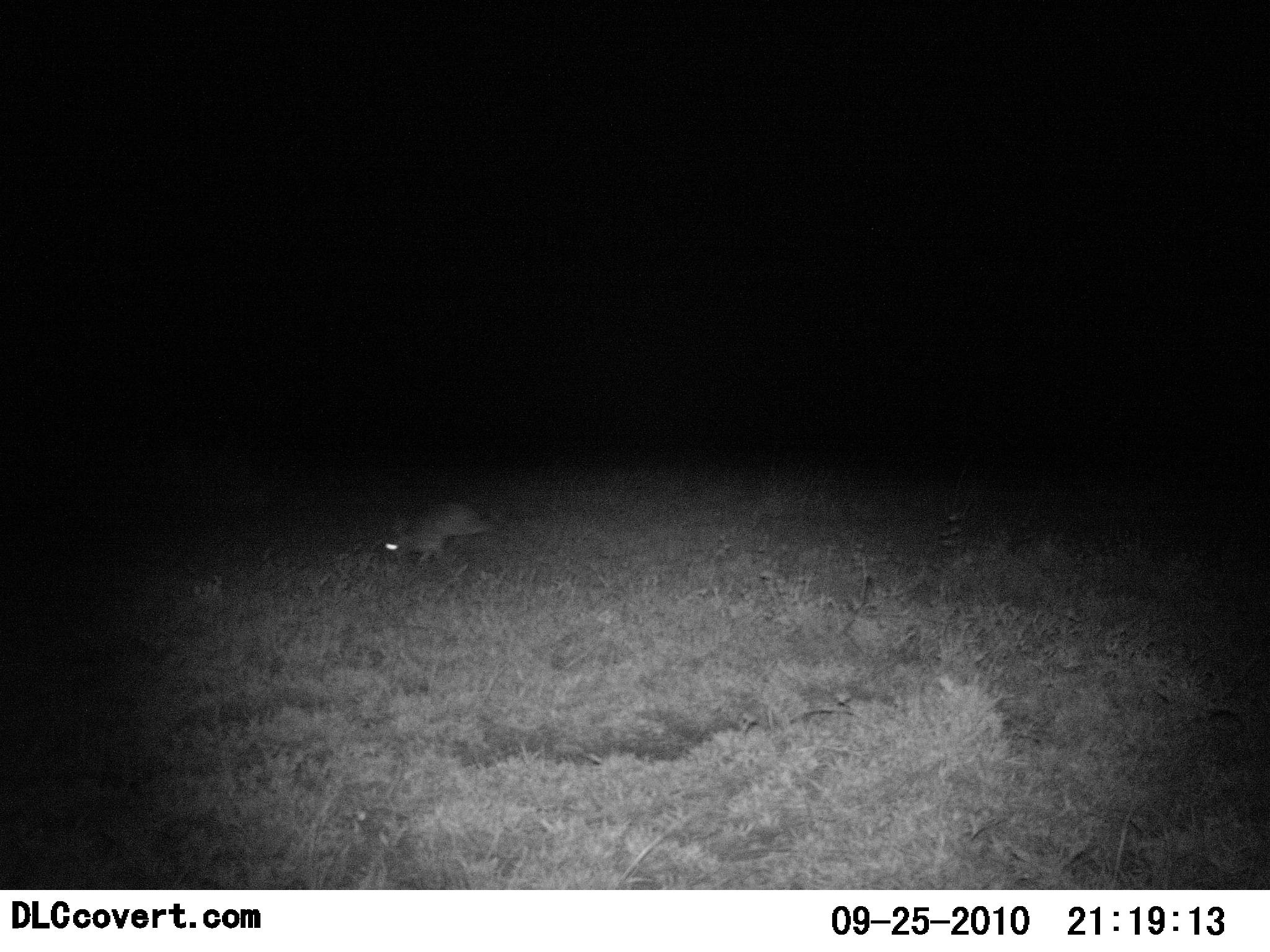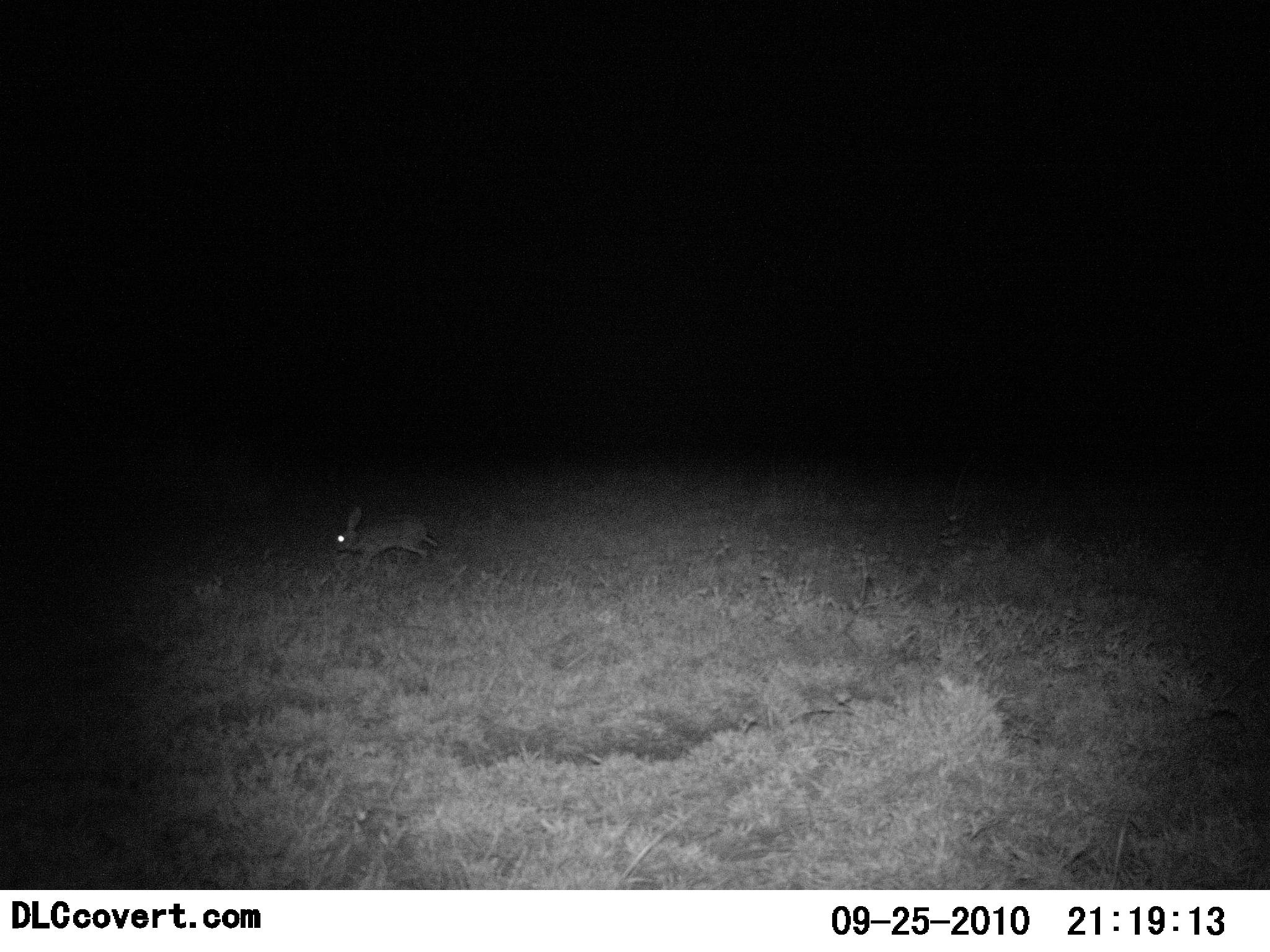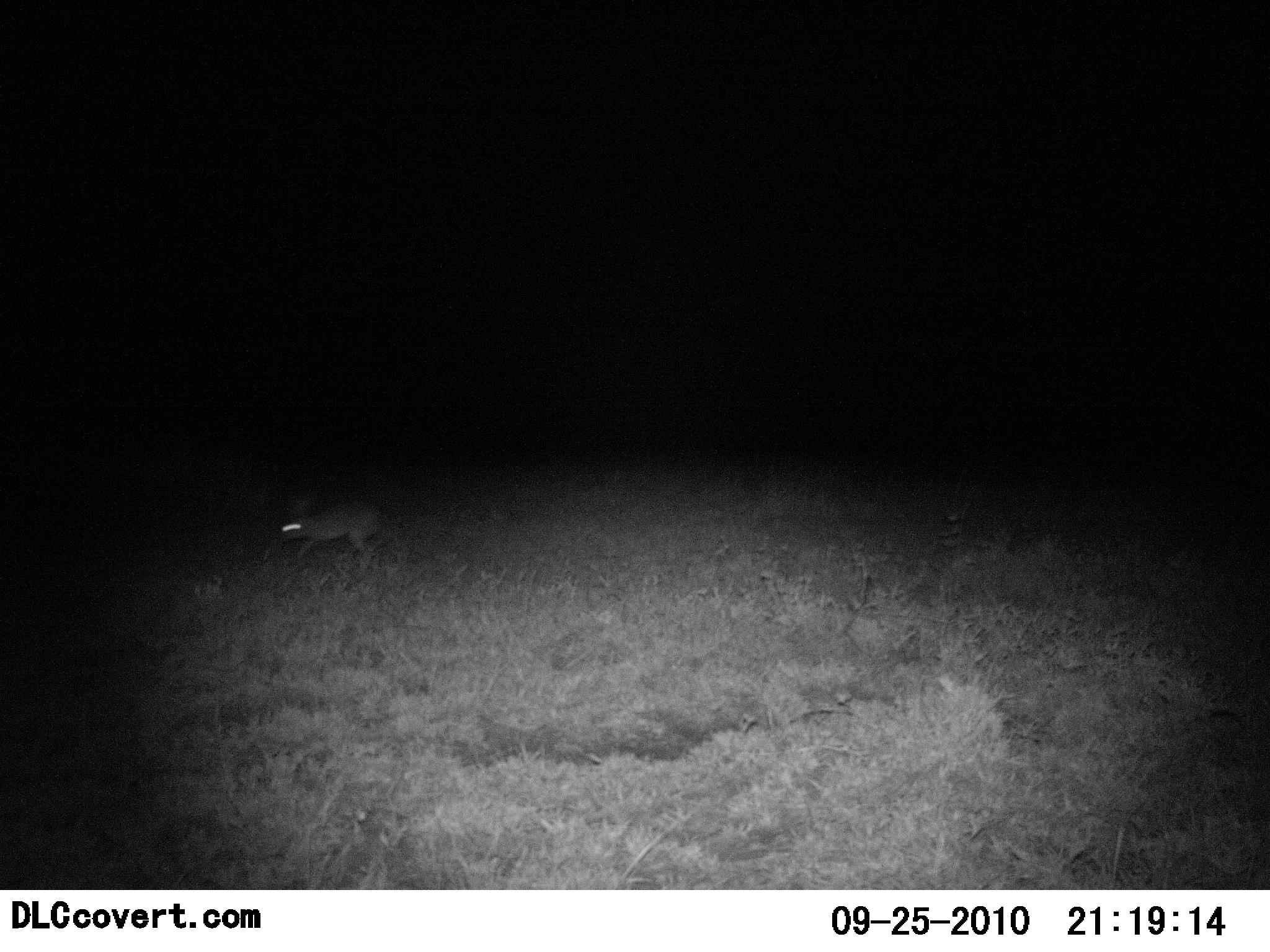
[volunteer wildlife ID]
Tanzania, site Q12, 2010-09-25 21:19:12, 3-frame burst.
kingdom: Animalia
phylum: Chordata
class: Mammalia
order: Lagomorpha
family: Leporidae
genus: Lepus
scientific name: Lepus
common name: hare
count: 1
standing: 0%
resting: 0%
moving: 100%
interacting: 0%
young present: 0%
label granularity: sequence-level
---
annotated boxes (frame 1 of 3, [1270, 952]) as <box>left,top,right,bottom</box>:
animal: <box>384,502,492,569</box>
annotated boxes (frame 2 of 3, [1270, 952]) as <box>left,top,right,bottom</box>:
animal: <box>334,508,439,571</box>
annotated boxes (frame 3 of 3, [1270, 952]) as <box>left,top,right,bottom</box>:
animal: <box>280,502,383,561</box>